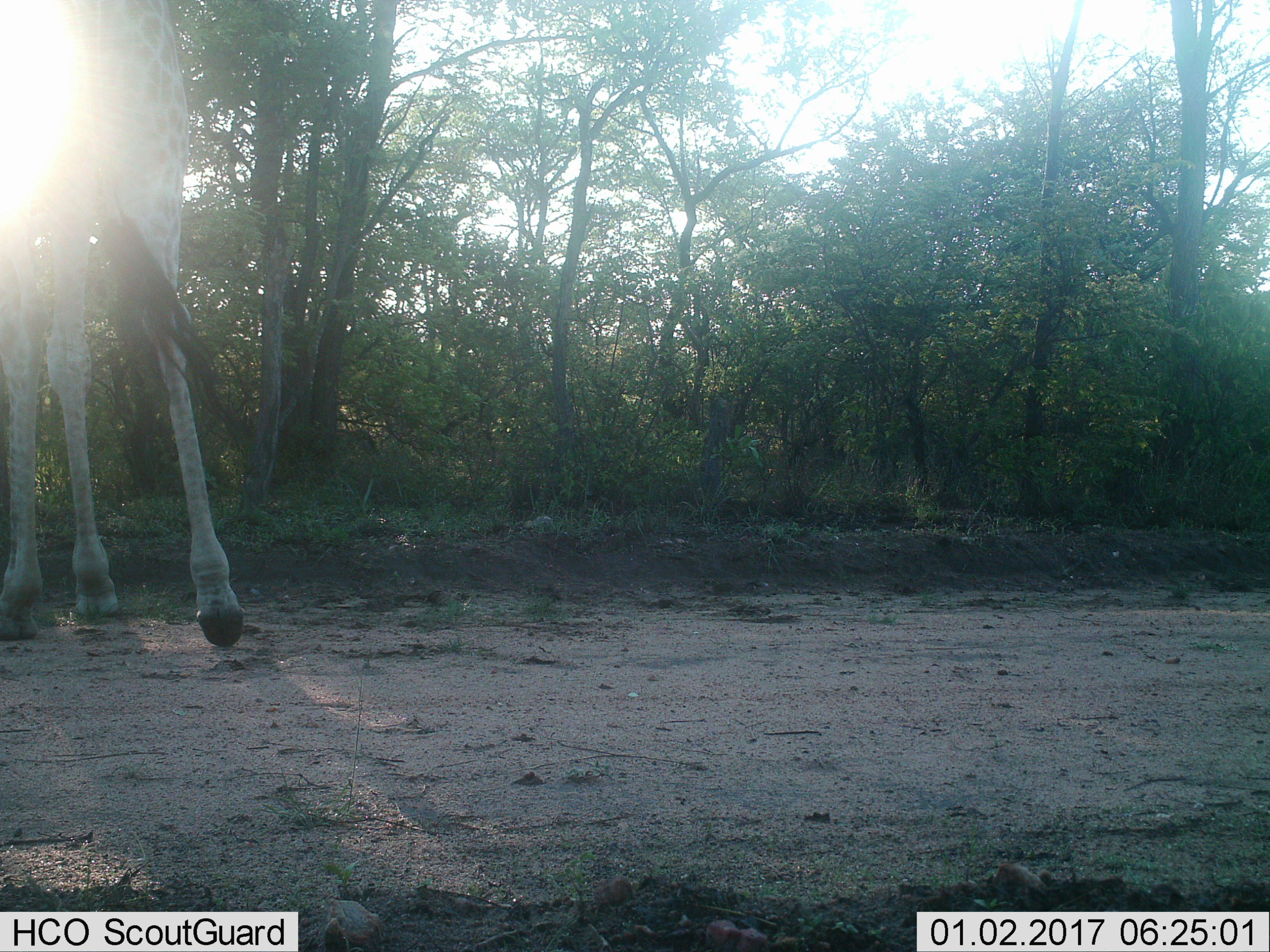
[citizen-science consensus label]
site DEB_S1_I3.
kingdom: Animalia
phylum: Chordata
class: Mammalia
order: Artiodactyla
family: Giraffidae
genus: Giraffa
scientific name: Giraffa camelopardalis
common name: giraffe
Giraffe (Giraffa camelopardalis), count 1. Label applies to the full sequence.